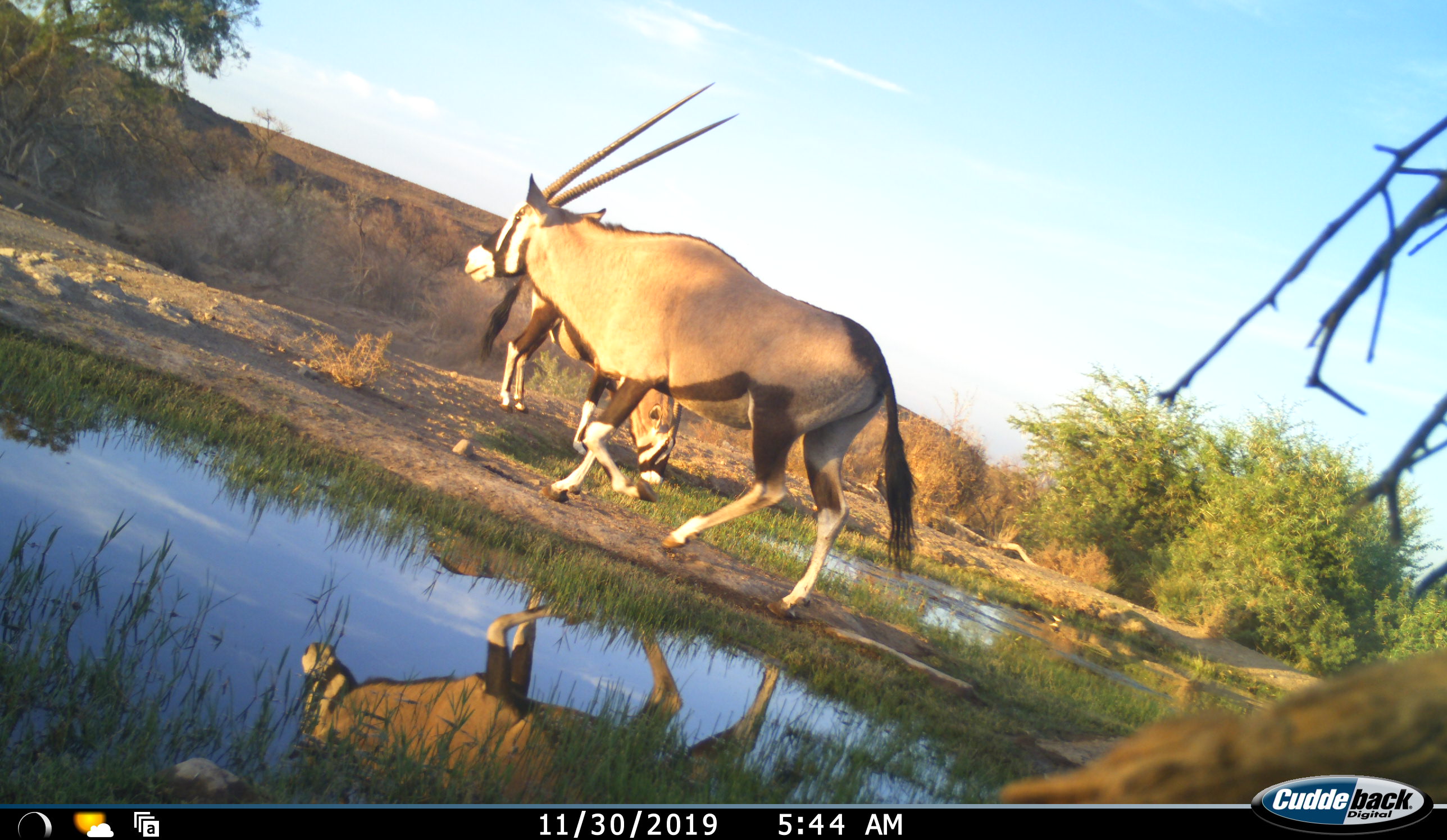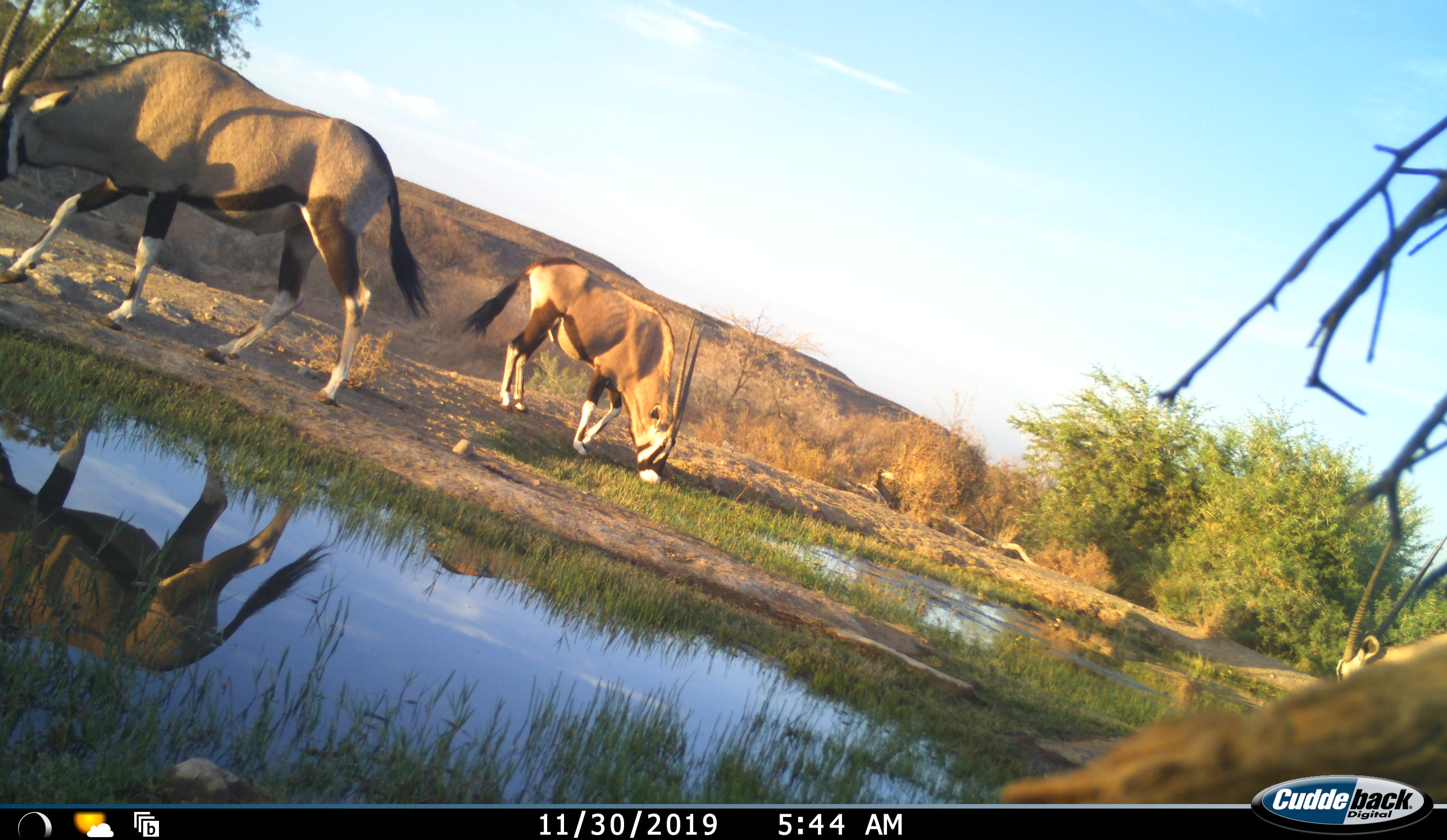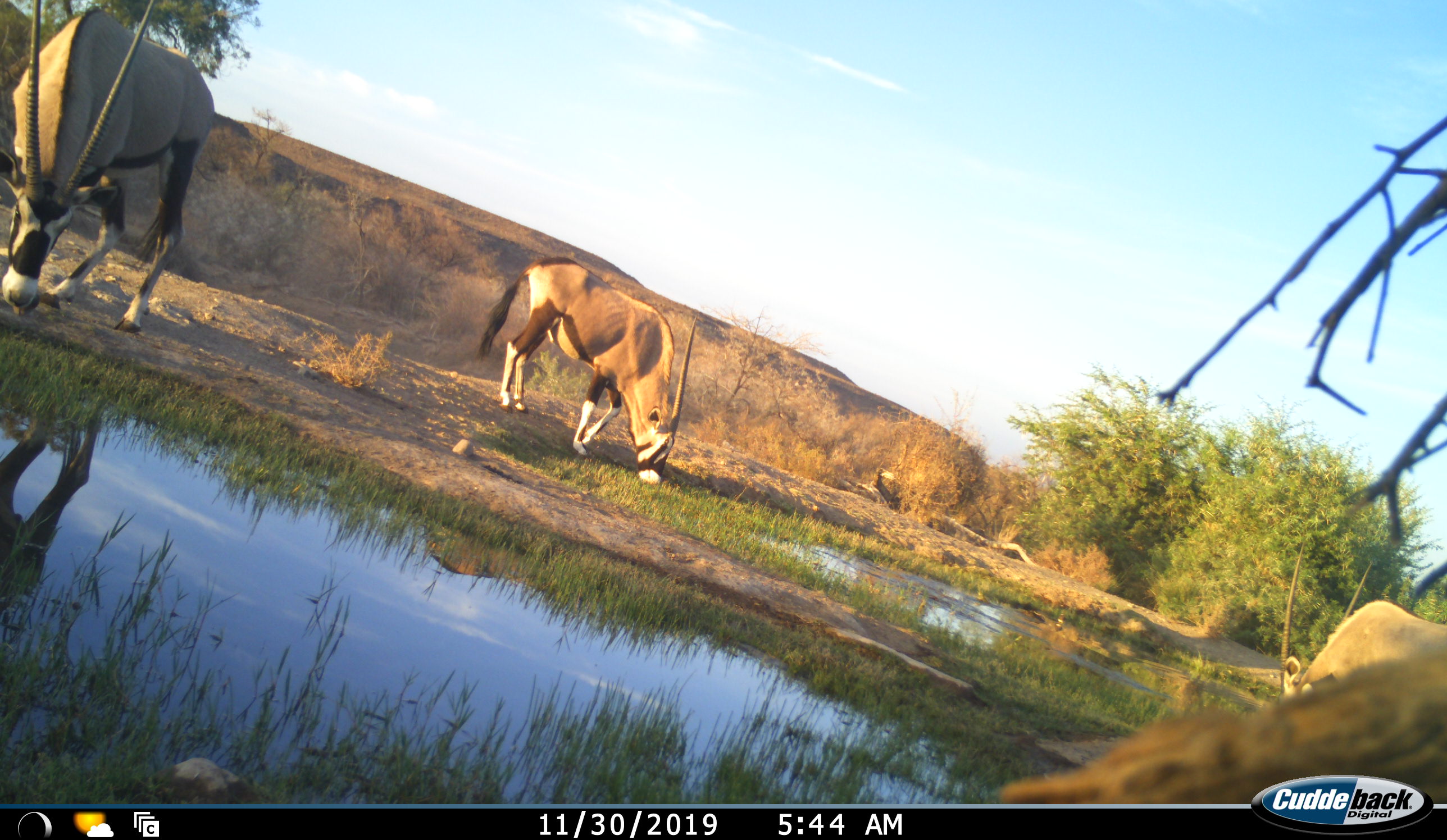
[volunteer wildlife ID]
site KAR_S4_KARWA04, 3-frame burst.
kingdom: Animalia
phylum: Chordata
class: Mammalia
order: Artiodactyla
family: Bovidae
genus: Oryx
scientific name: Oryx gazella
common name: gemsbok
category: oryx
Oryx (gemsbok) (Oryx gazella), count 3. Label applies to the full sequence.